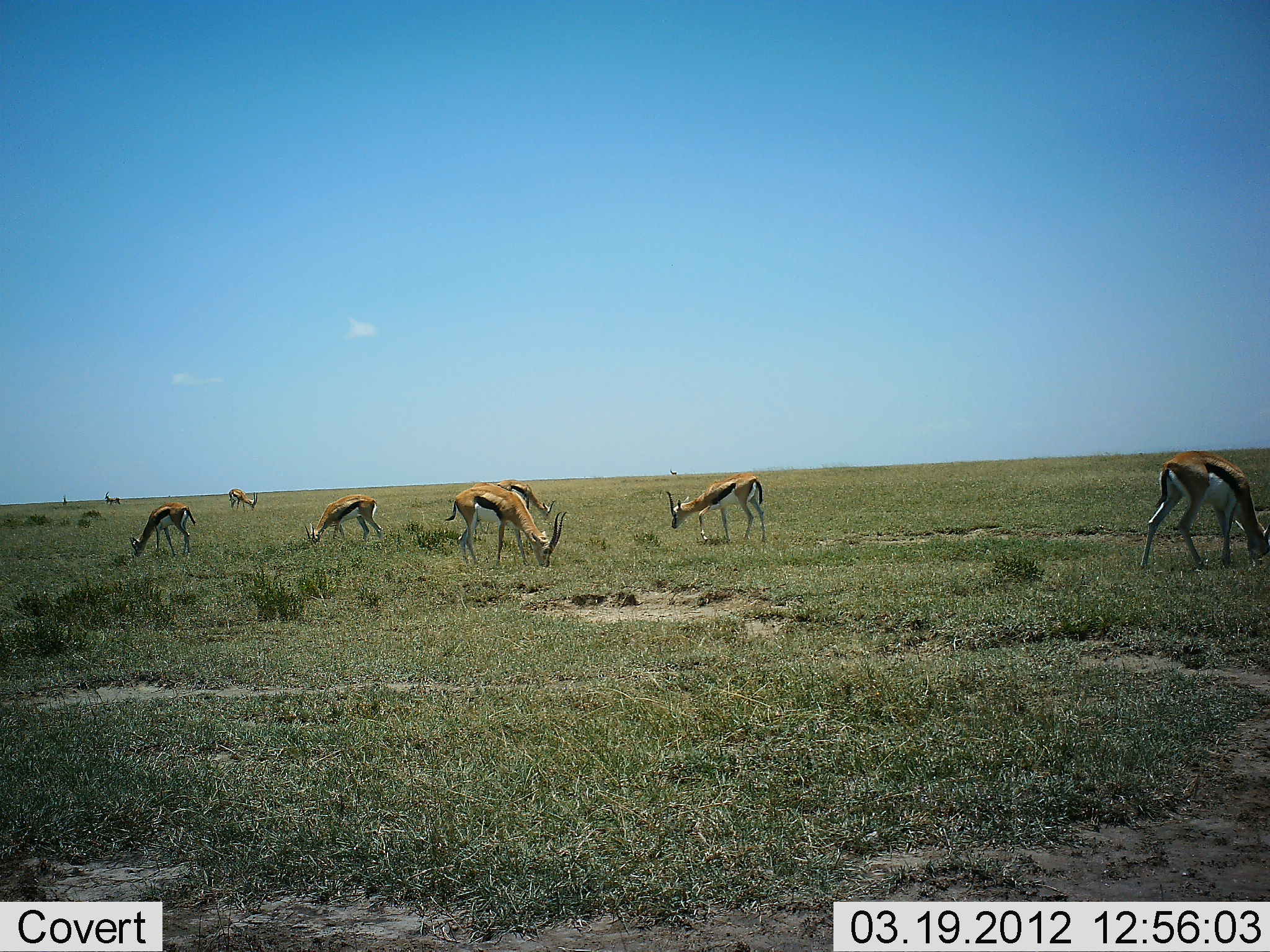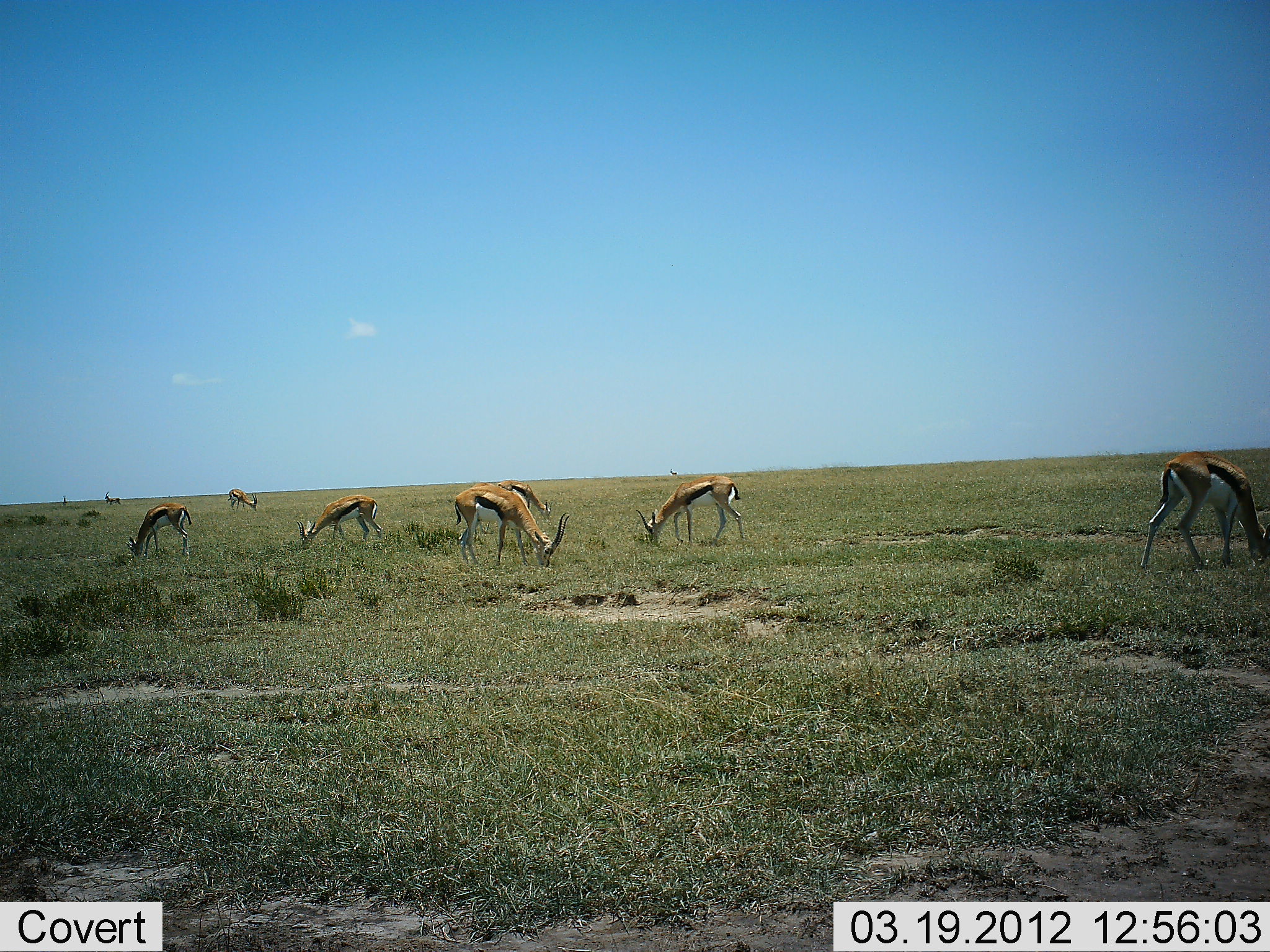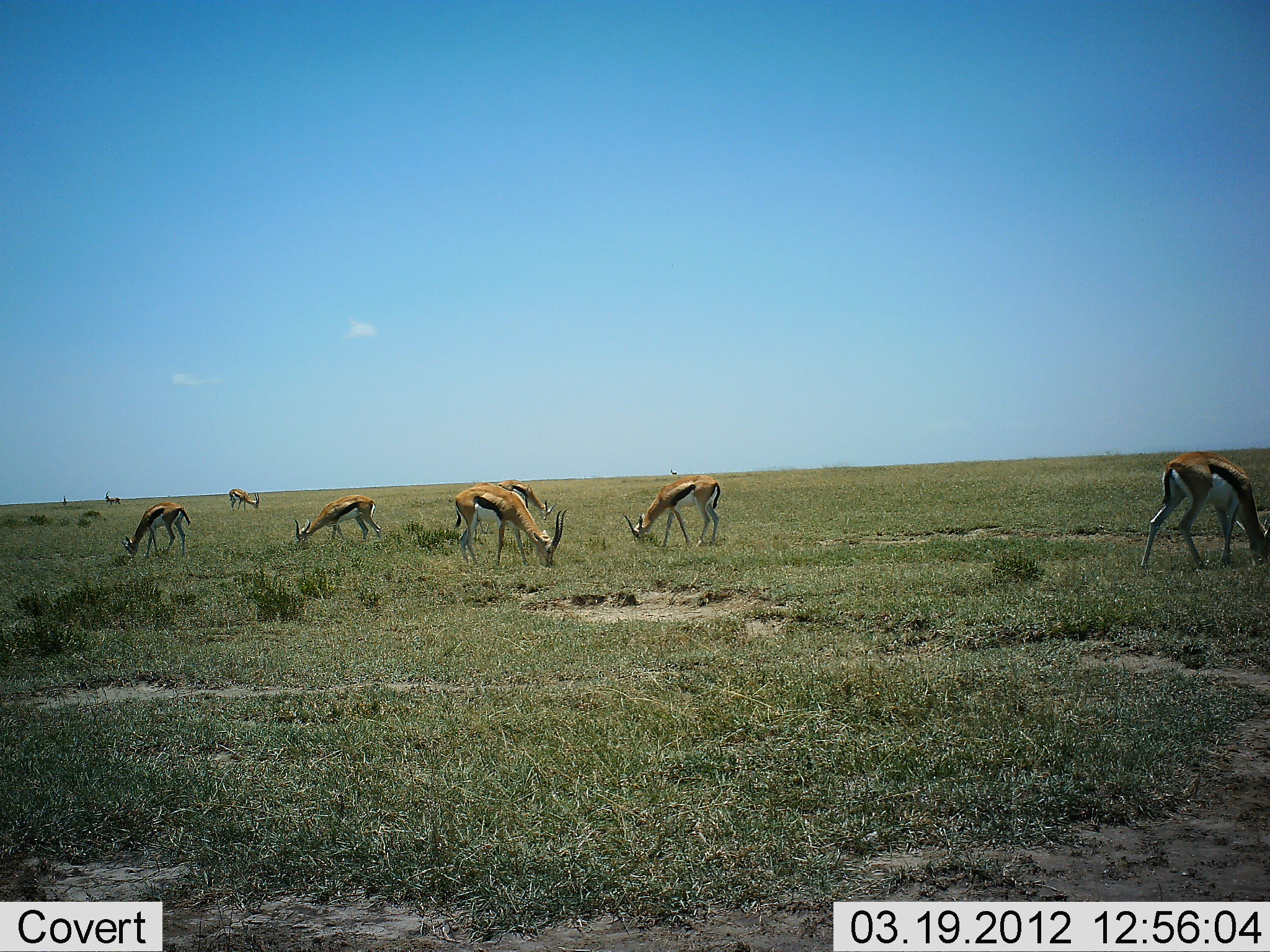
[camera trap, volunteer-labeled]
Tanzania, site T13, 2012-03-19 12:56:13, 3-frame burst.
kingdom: Animalia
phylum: Chordata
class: Mammalia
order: Artiodactyla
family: Bovidae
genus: Eudorcas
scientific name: Eudorcas thomsonii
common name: thomson's gazelle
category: gazellethomsons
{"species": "gazellethomsons (thomson's gazelle) (Eudorcas thomsonii)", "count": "8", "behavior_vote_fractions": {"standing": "33%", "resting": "0%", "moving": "11%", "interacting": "0%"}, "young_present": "0%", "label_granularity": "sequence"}